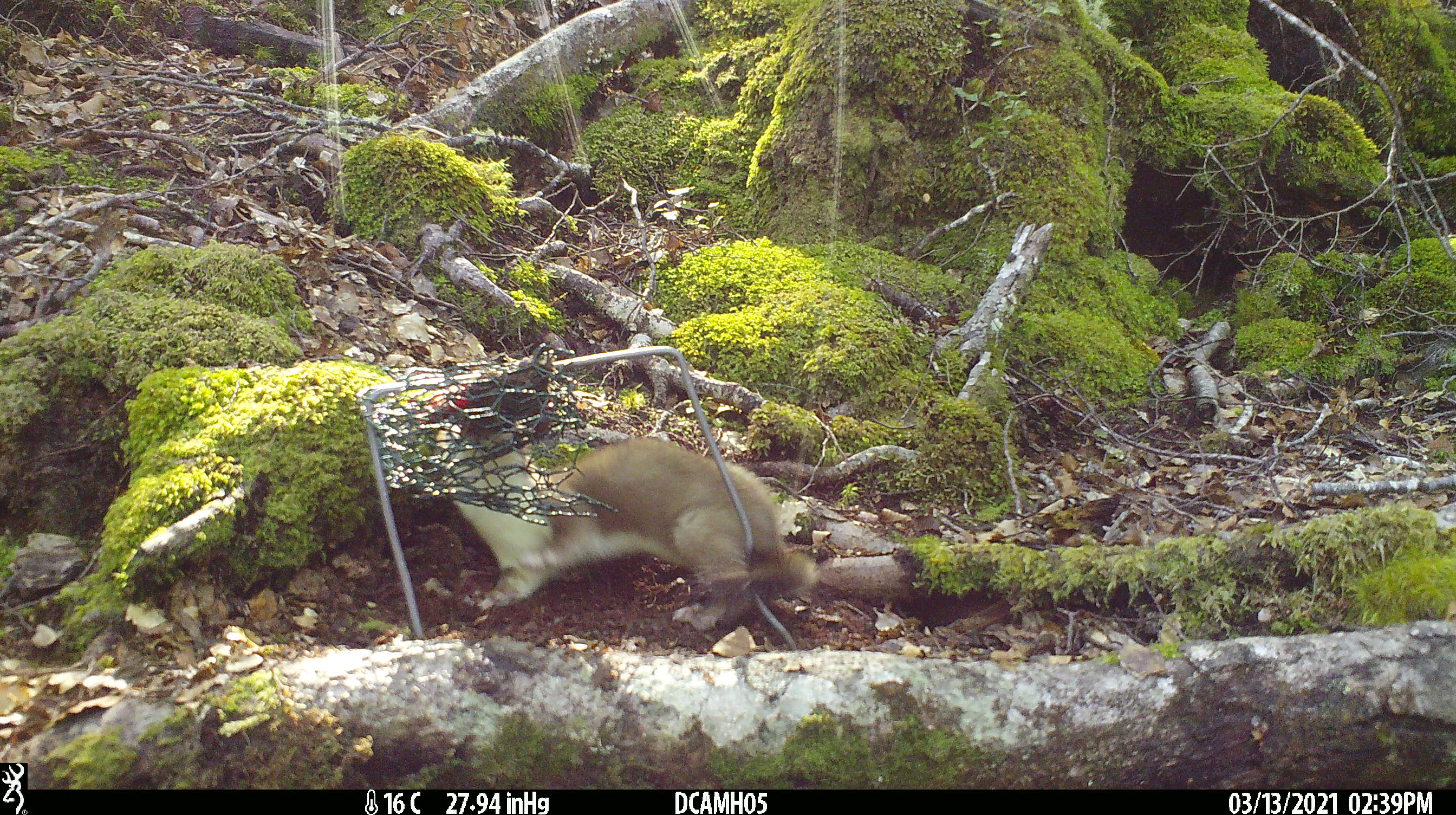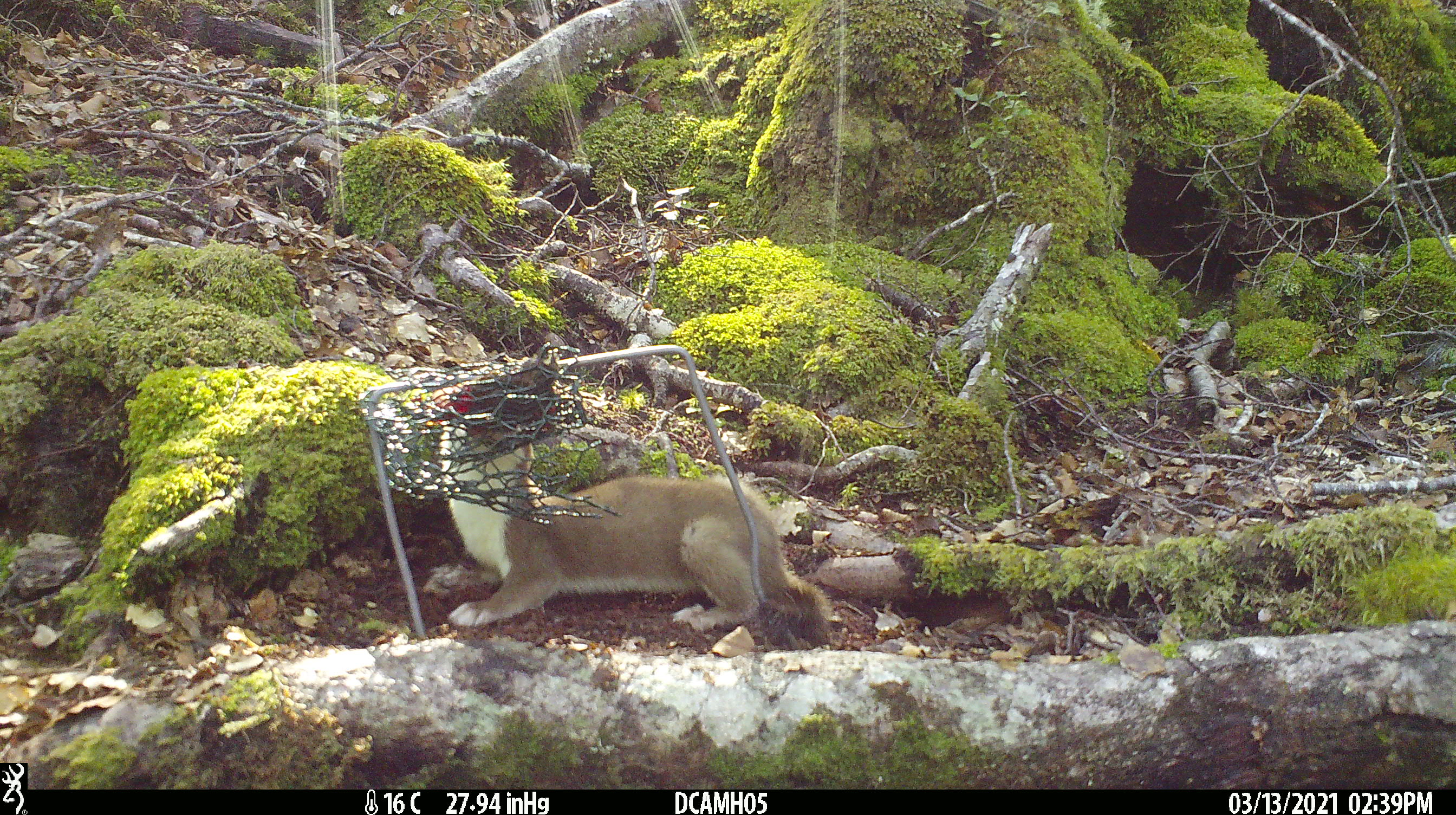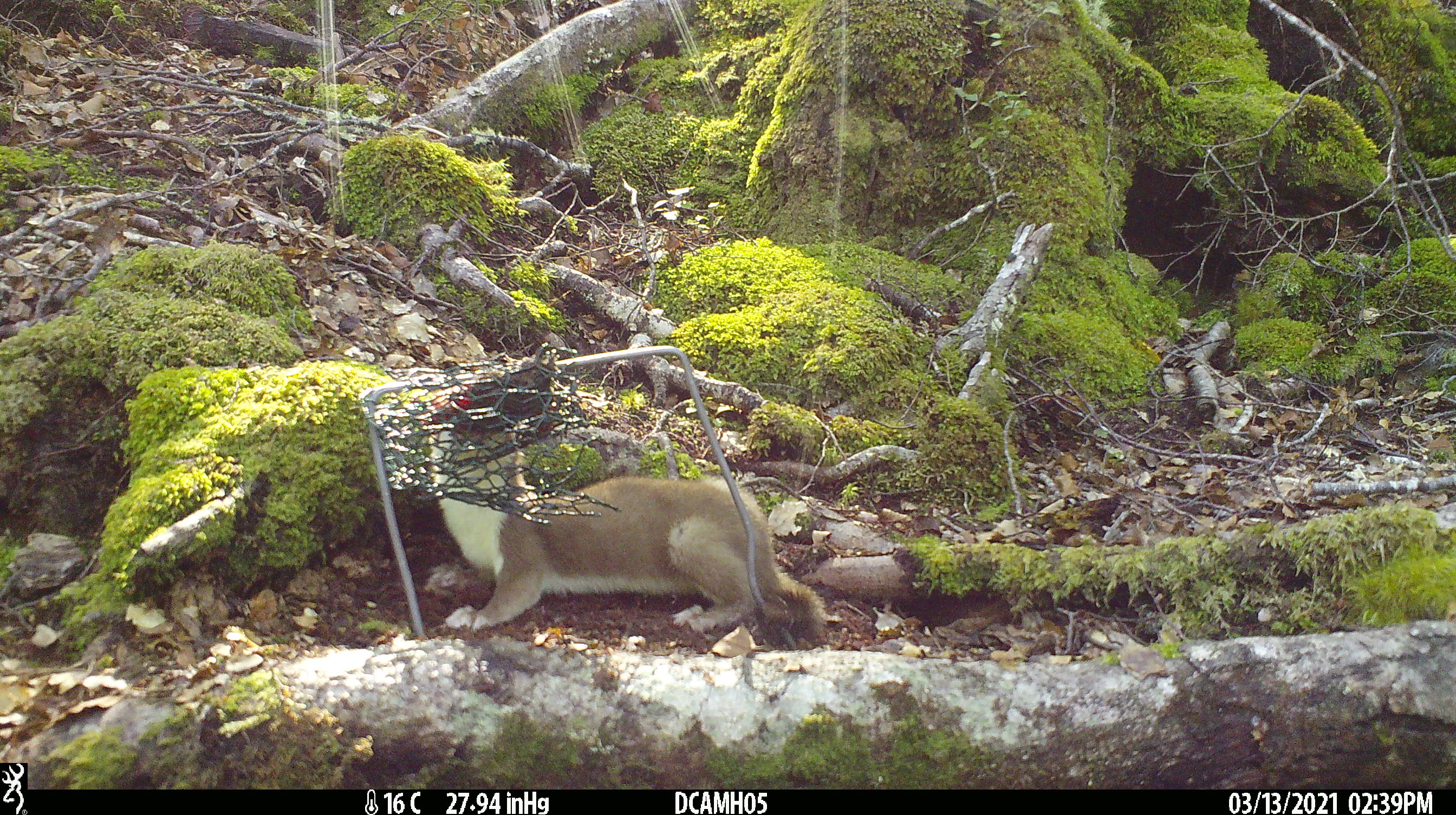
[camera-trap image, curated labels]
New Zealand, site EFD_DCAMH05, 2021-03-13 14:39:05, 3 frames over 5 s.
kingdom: Animalia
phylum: Chordata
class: Mammalia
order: Carnivora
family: Mustelidae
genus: Mustela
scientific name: Mustela erminea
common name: stoat